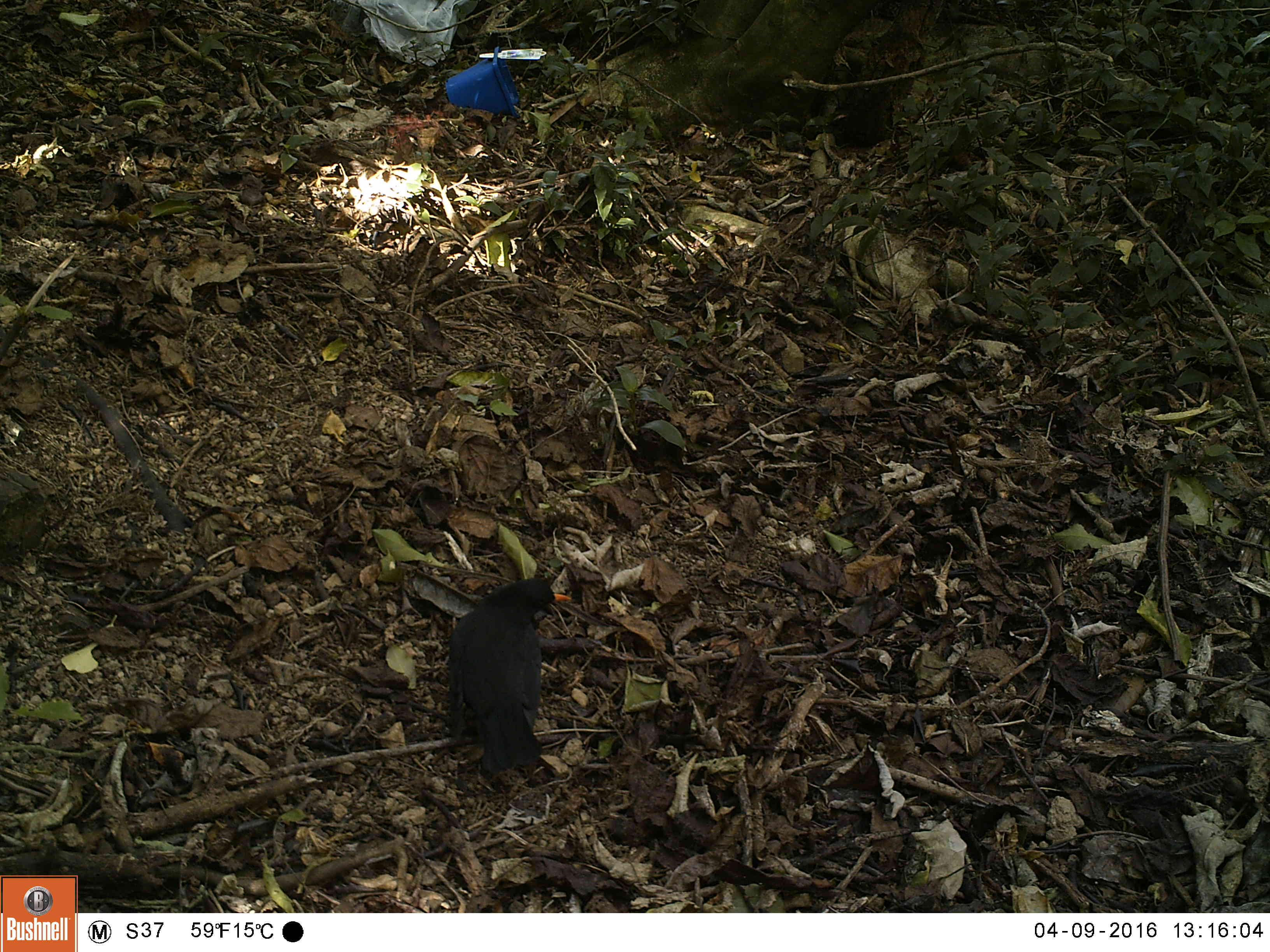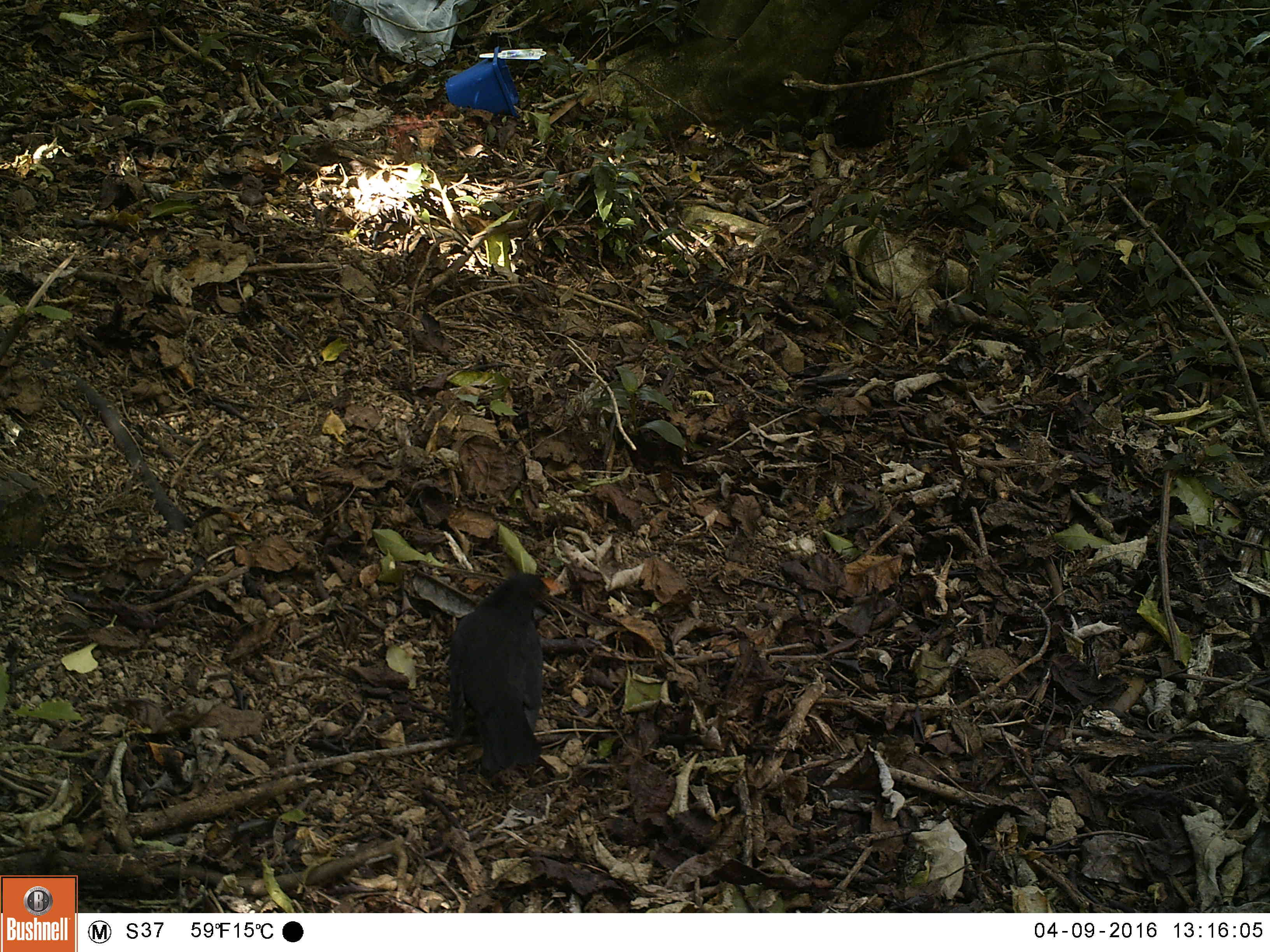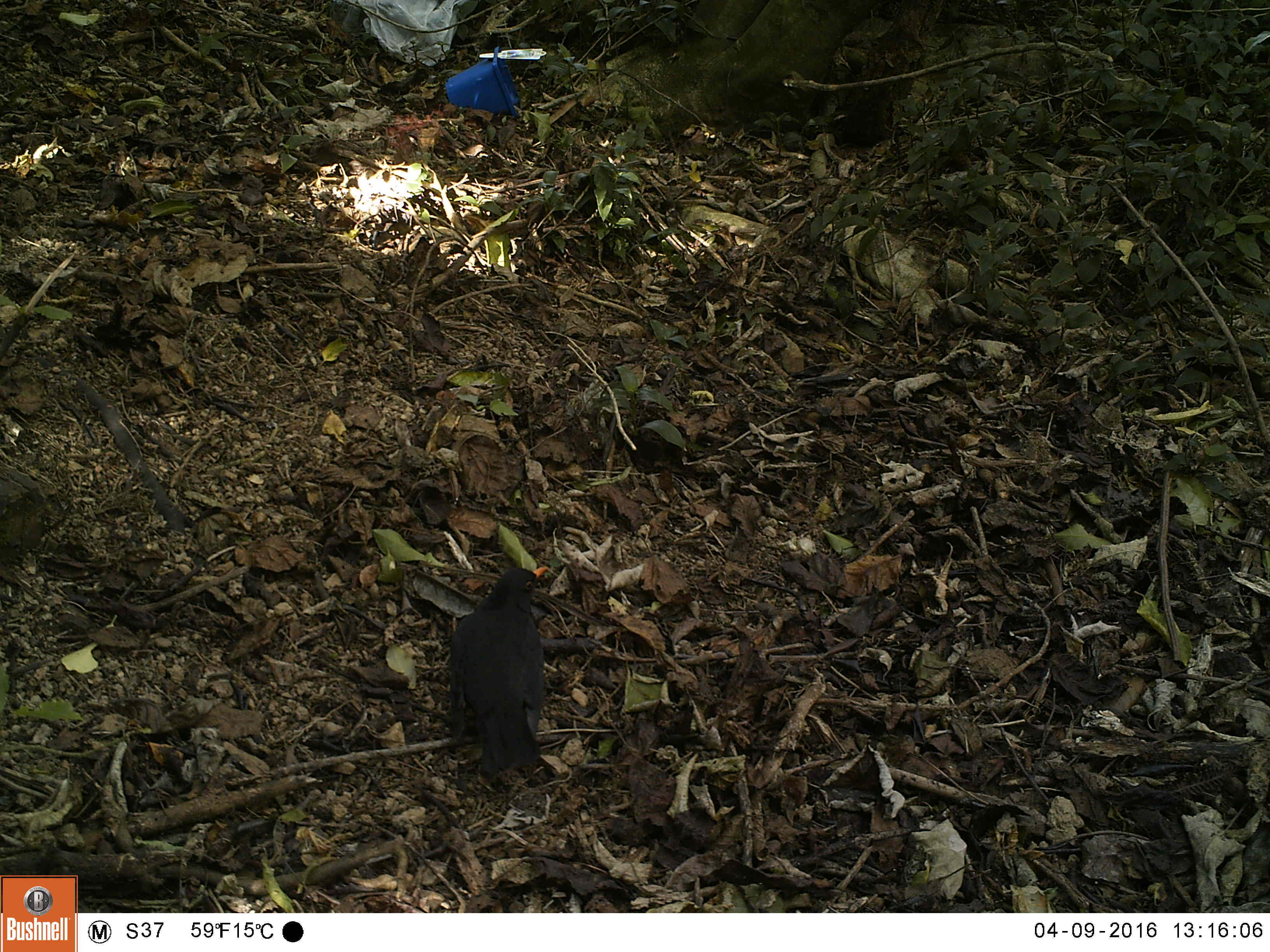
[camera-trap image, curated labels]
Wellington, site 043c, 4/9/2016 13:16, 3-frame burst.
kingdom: Animalia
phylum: Chordata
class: Aves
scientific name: Aves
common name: bird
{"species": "bird (Aves)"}